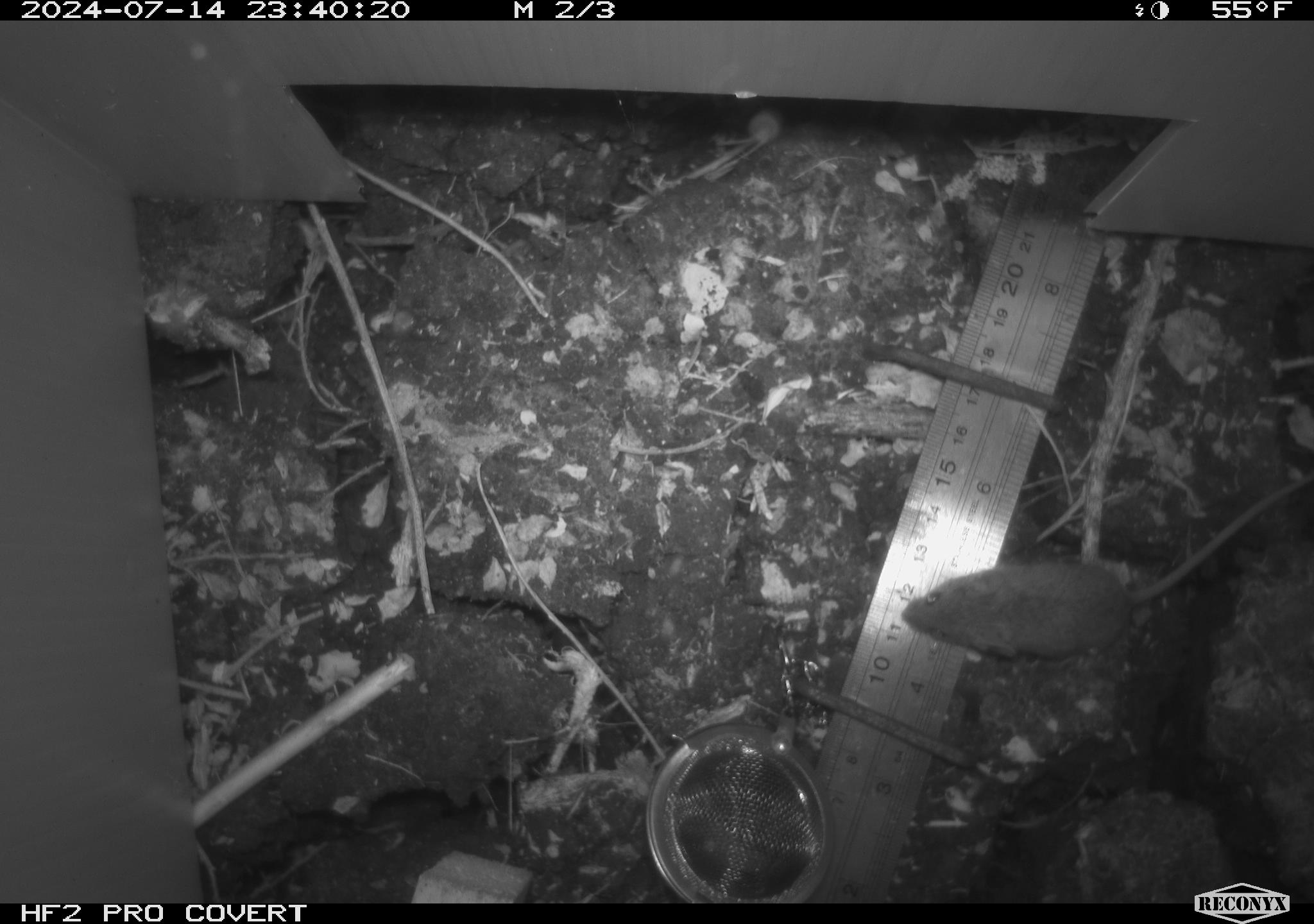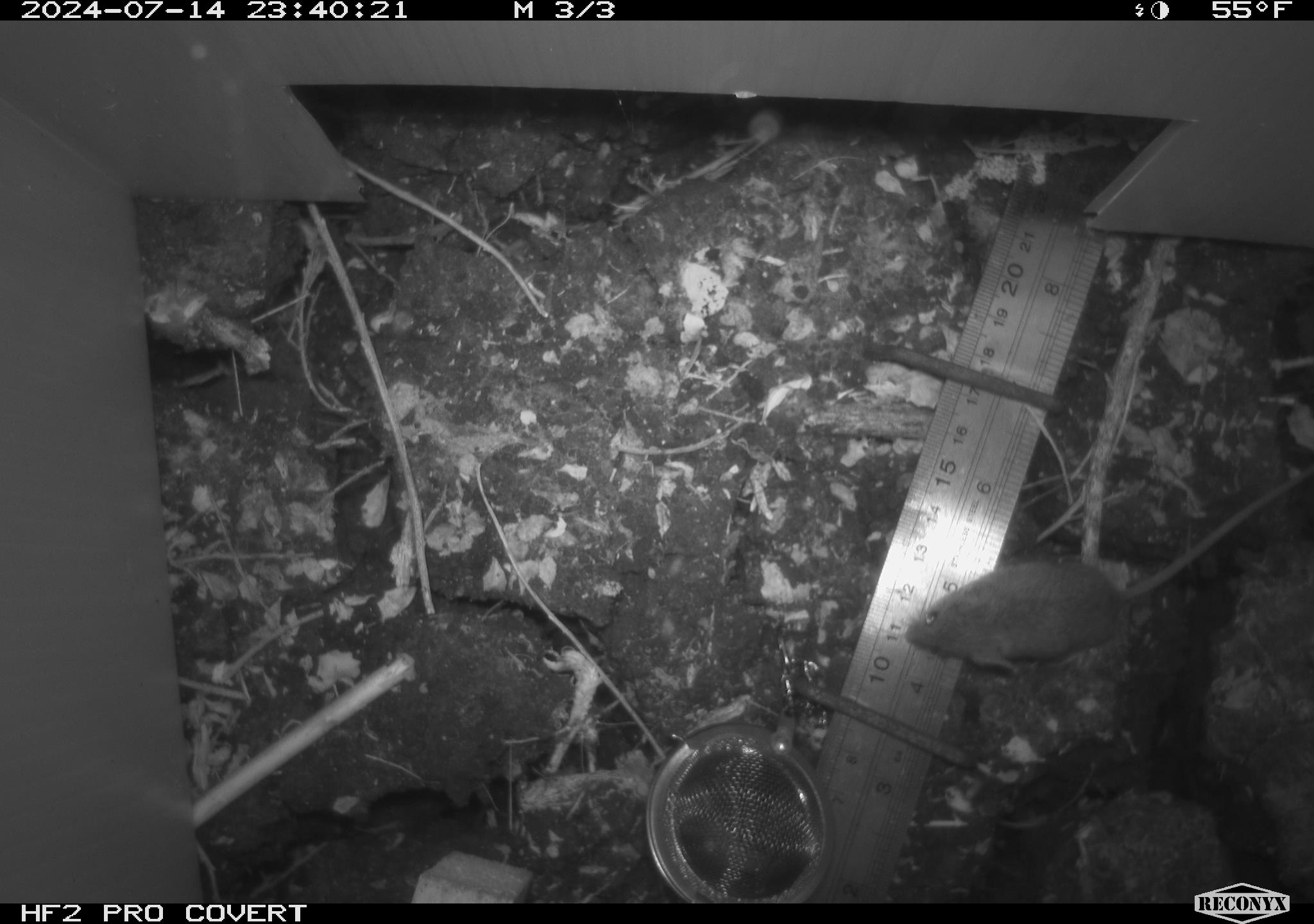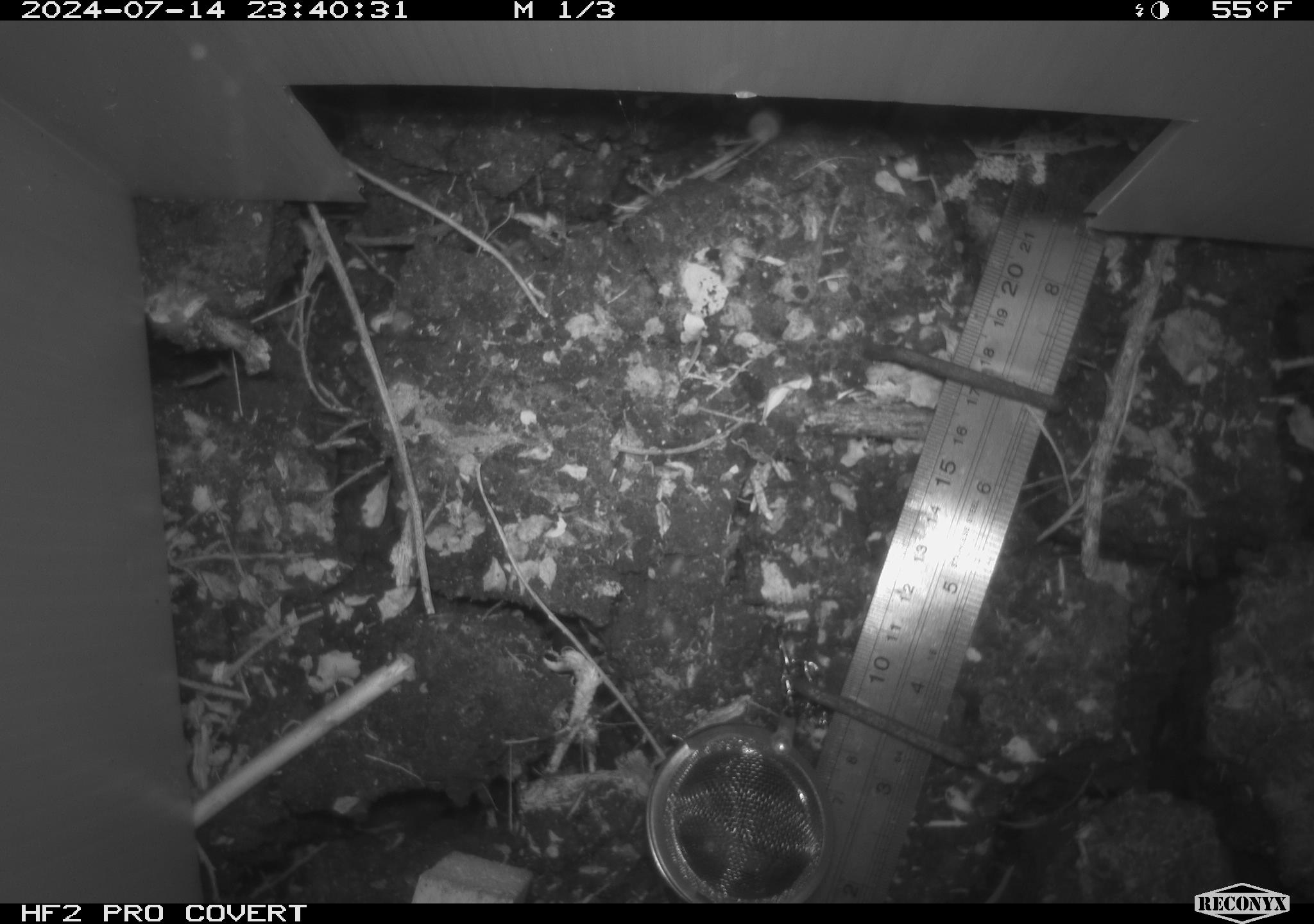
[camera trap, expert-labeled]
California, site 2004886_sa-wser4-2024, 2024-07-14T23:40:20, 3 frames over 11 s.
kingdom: Animalia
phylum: Chordata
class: Mammalia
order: Rodentia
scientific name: Rodentia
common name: mouse species